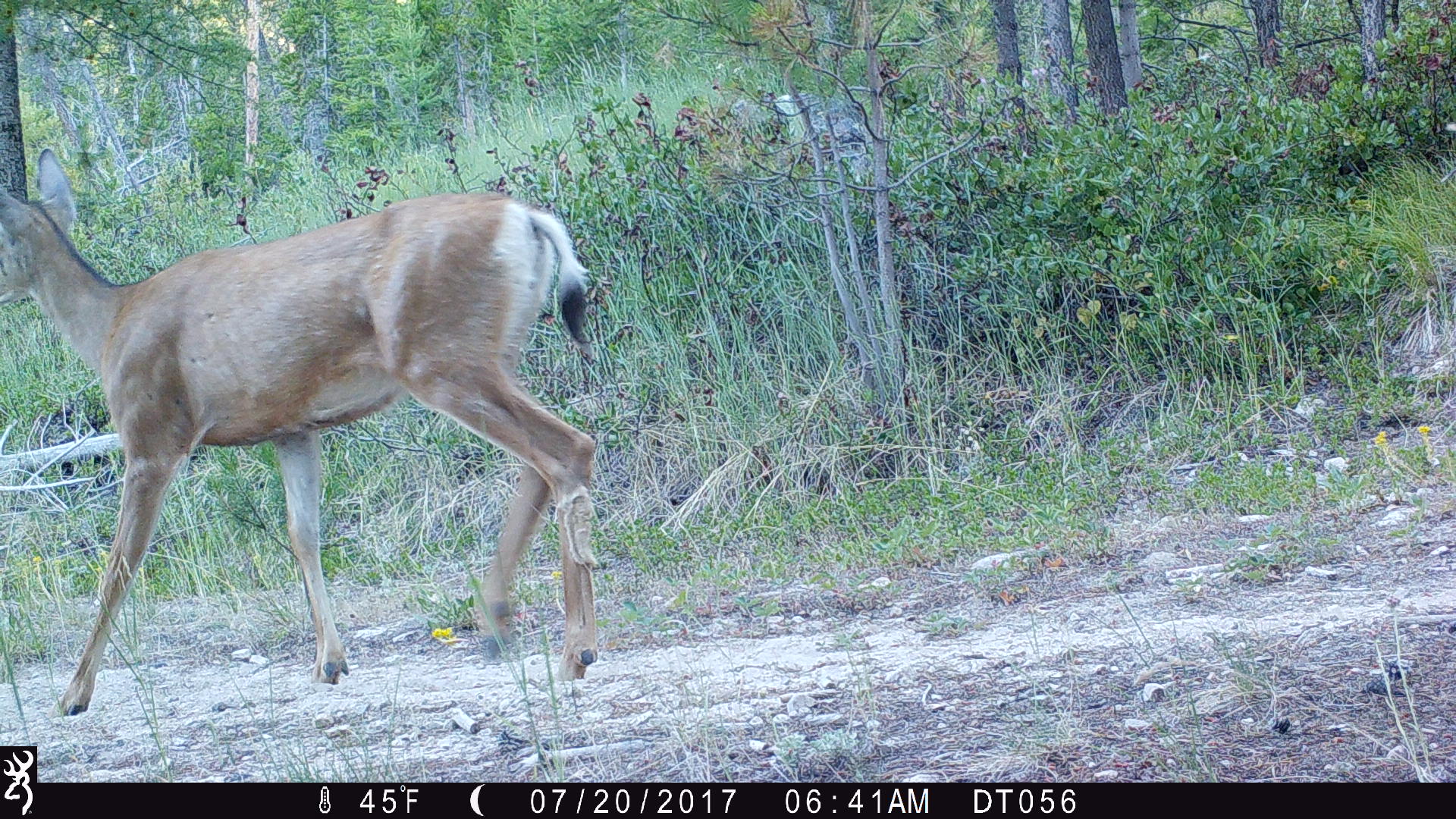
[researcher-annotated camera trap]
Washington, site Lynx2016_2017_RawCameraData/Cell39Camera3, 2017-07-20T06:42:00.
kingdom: Animalia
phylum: Chordata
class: Mammalia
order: Artiodactyla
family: Cervidae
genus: Odocoileus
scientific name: Odocoileus hemionus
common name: mule deer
Odocoileus hemionus (mule deer). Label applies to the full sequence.